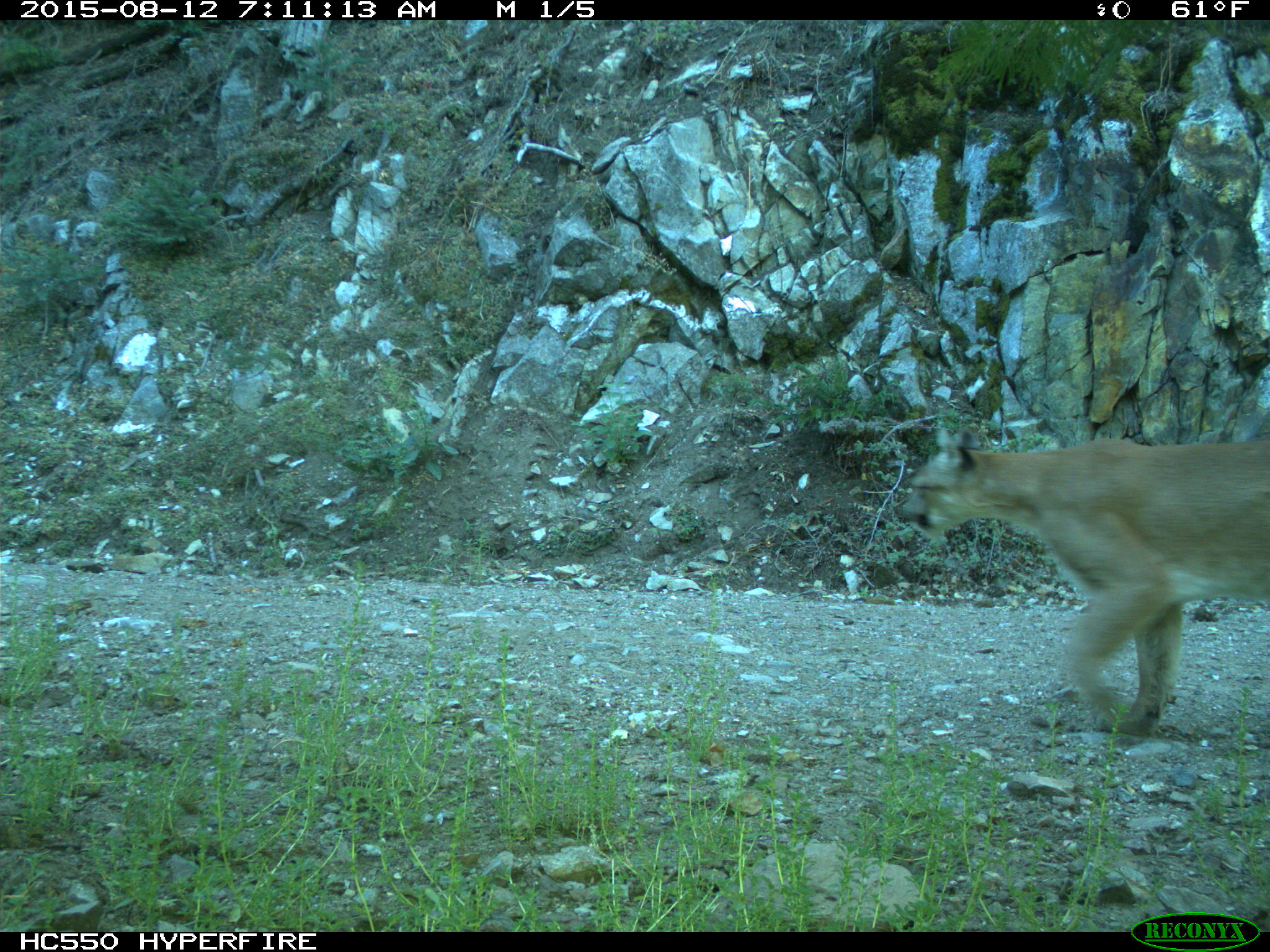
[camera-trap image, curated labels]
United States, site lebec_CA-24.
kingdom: Animalia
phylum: Chordata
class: Mammalia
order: Carnivora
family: Felidae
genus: Puma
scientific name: Puma concolor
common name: mountain lion